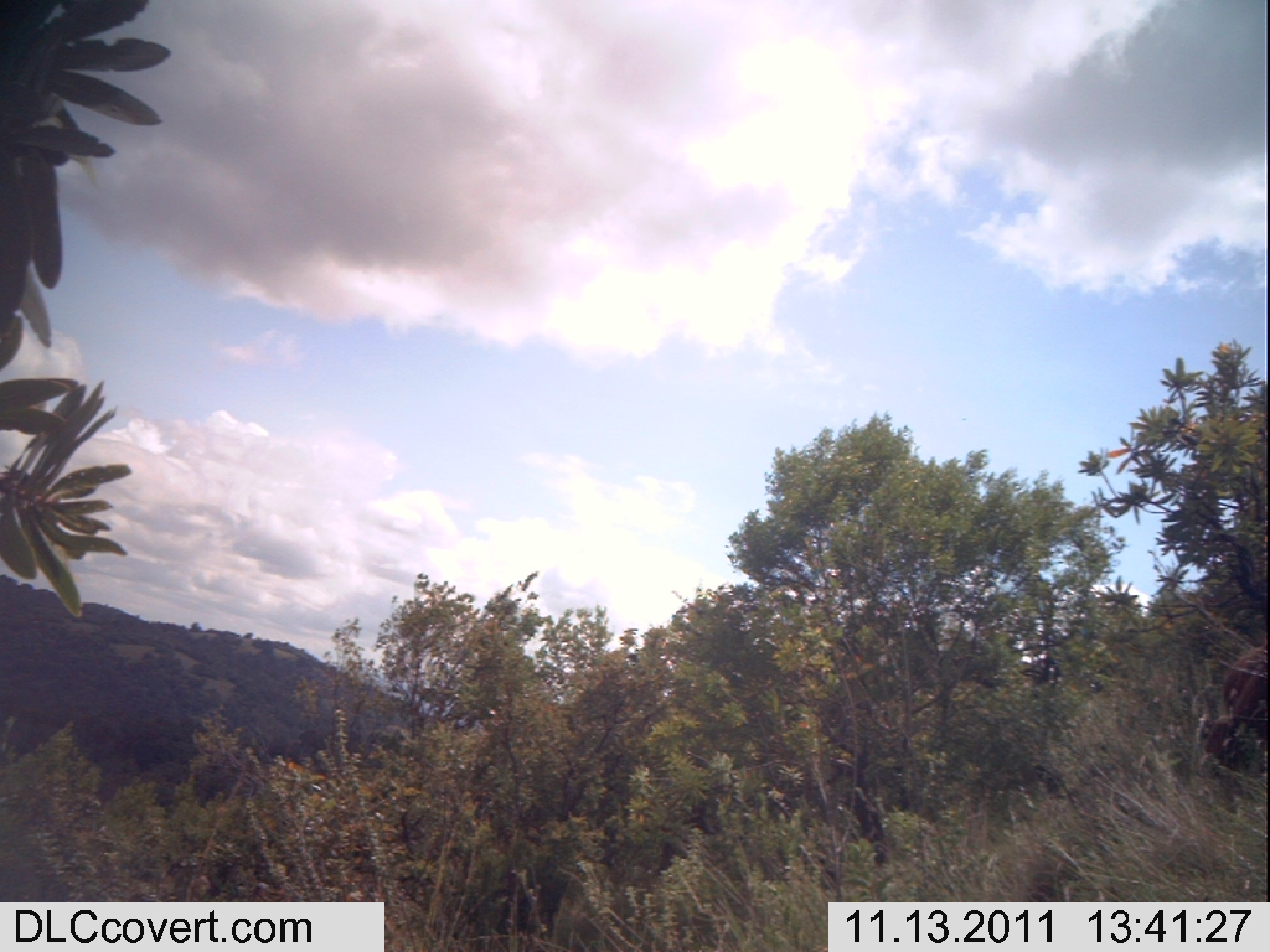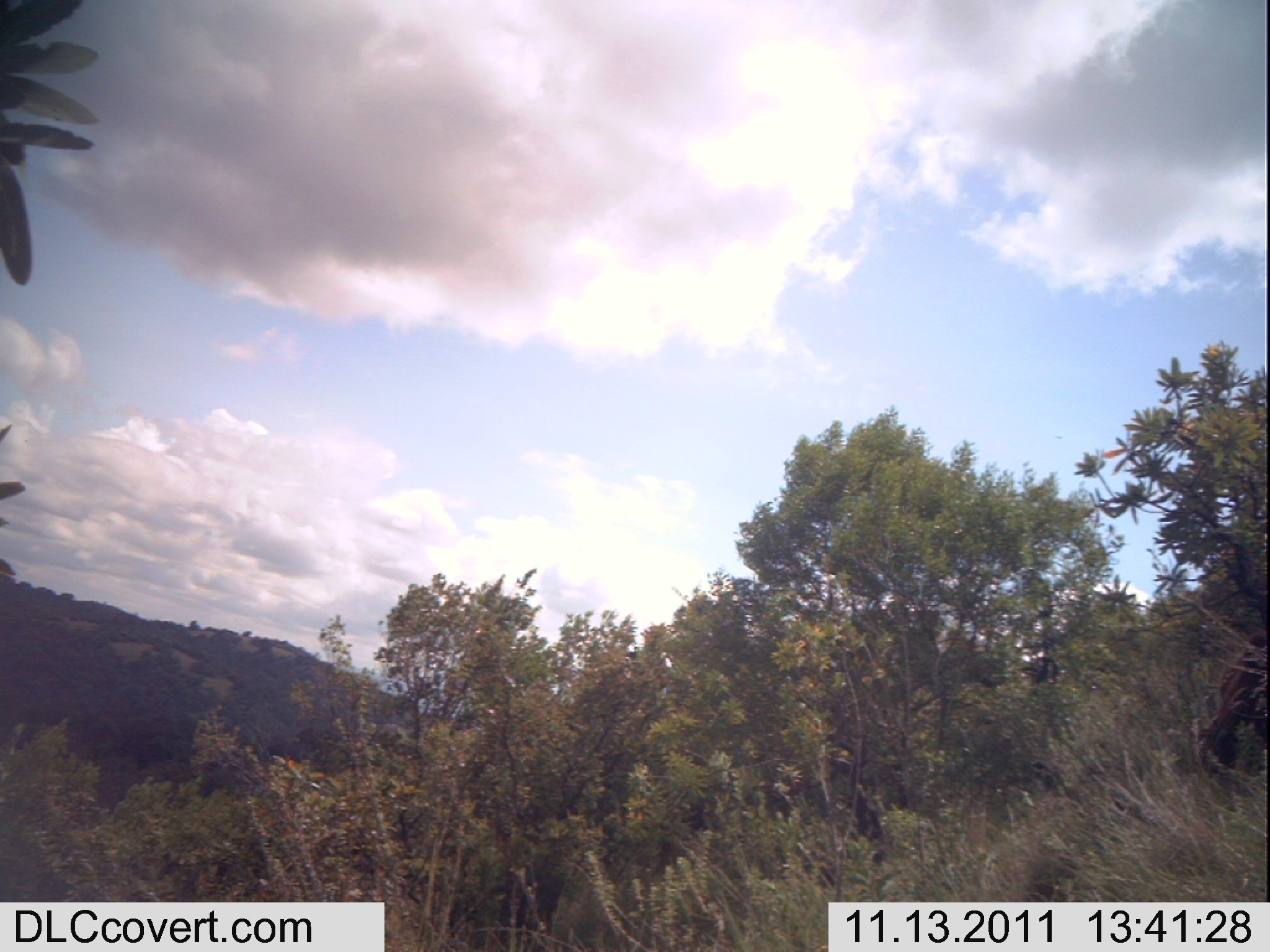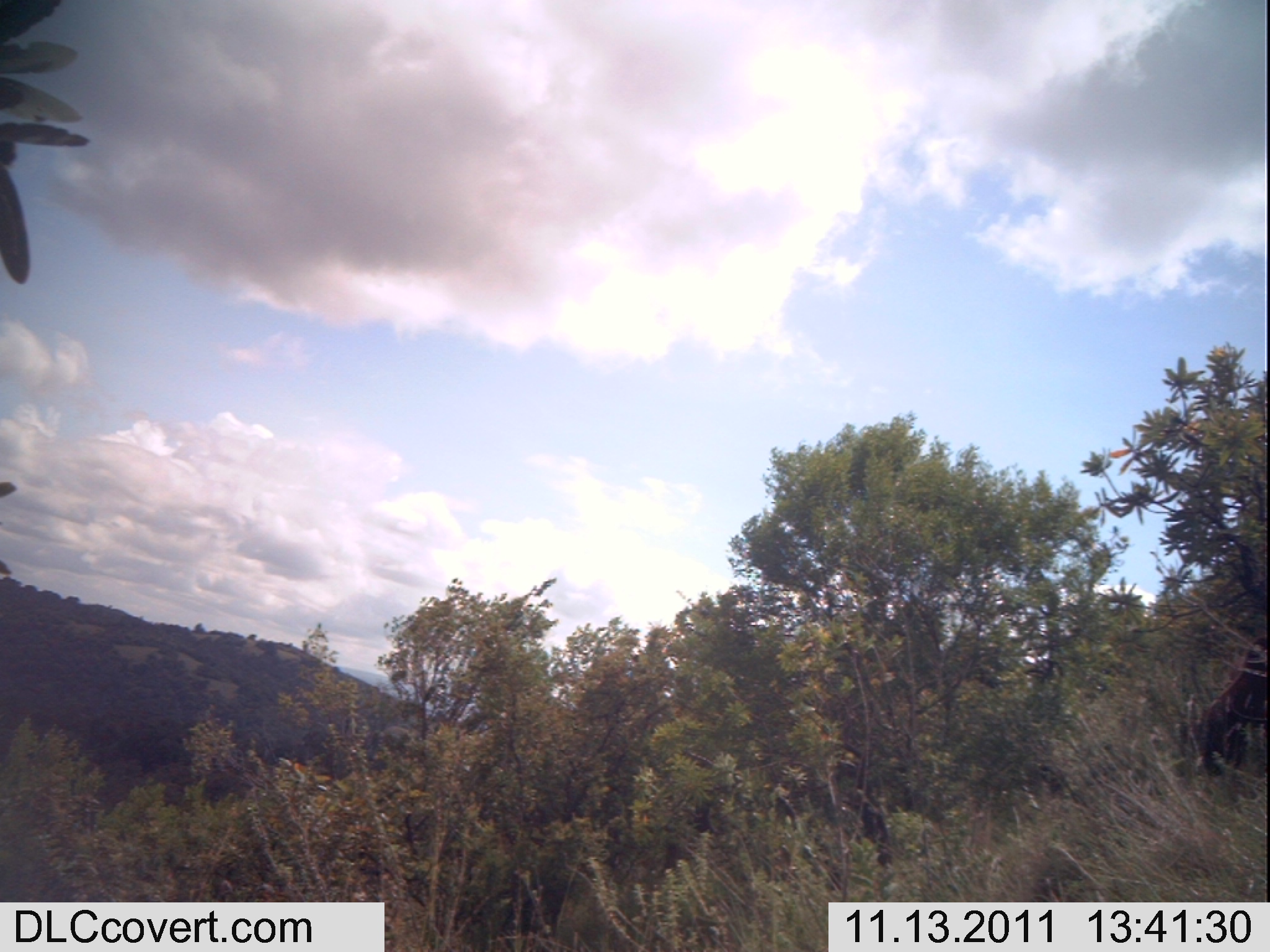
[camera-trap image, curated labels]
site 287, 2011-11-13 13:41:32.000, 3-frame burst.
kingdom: Animalia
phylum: Chordata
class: Mammalia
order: Artiodactyla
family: Bovidae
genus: Bos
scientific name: Bos taurus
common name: domestic cattle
Bos taurus (domestic cattle), count 1.